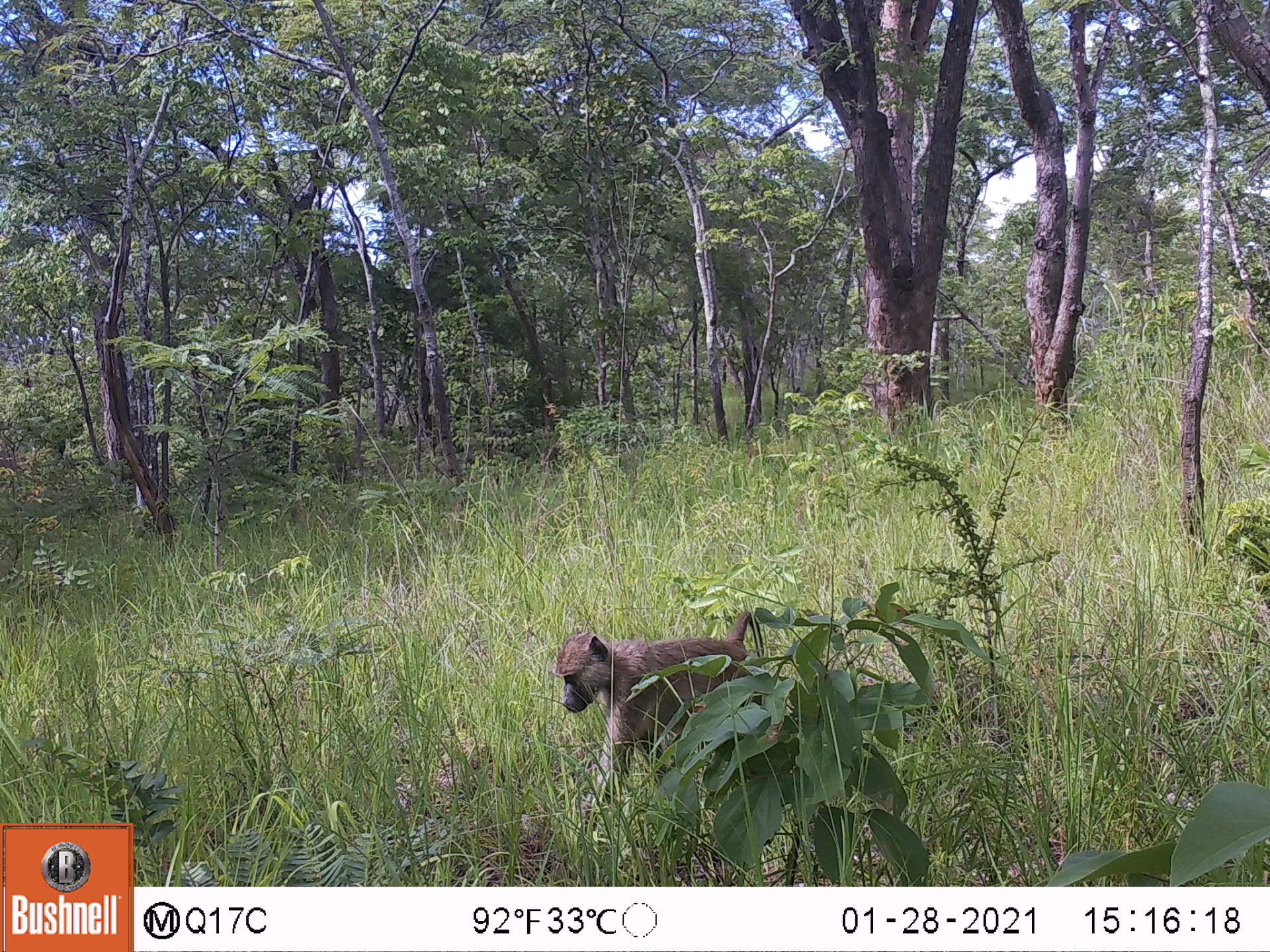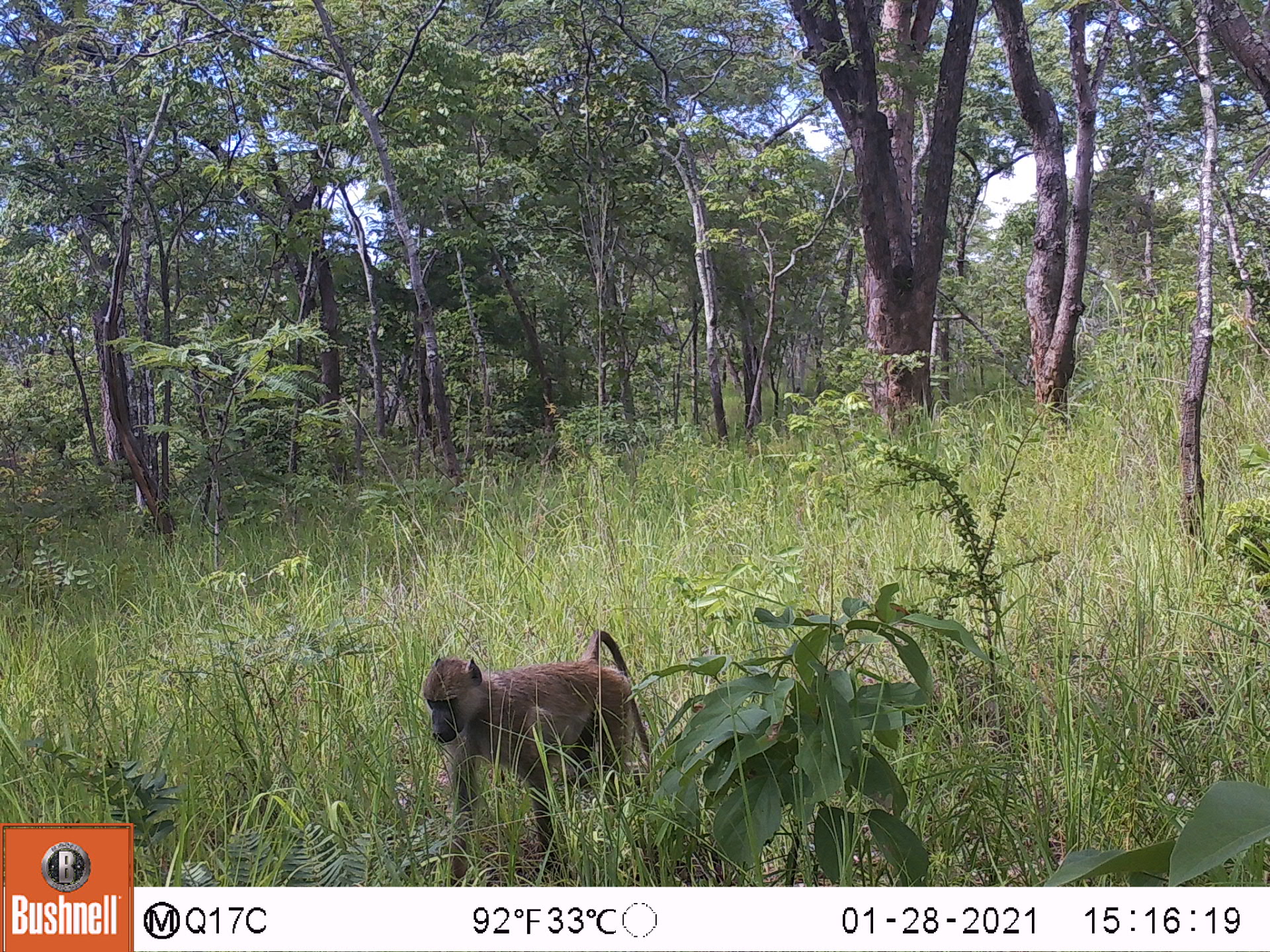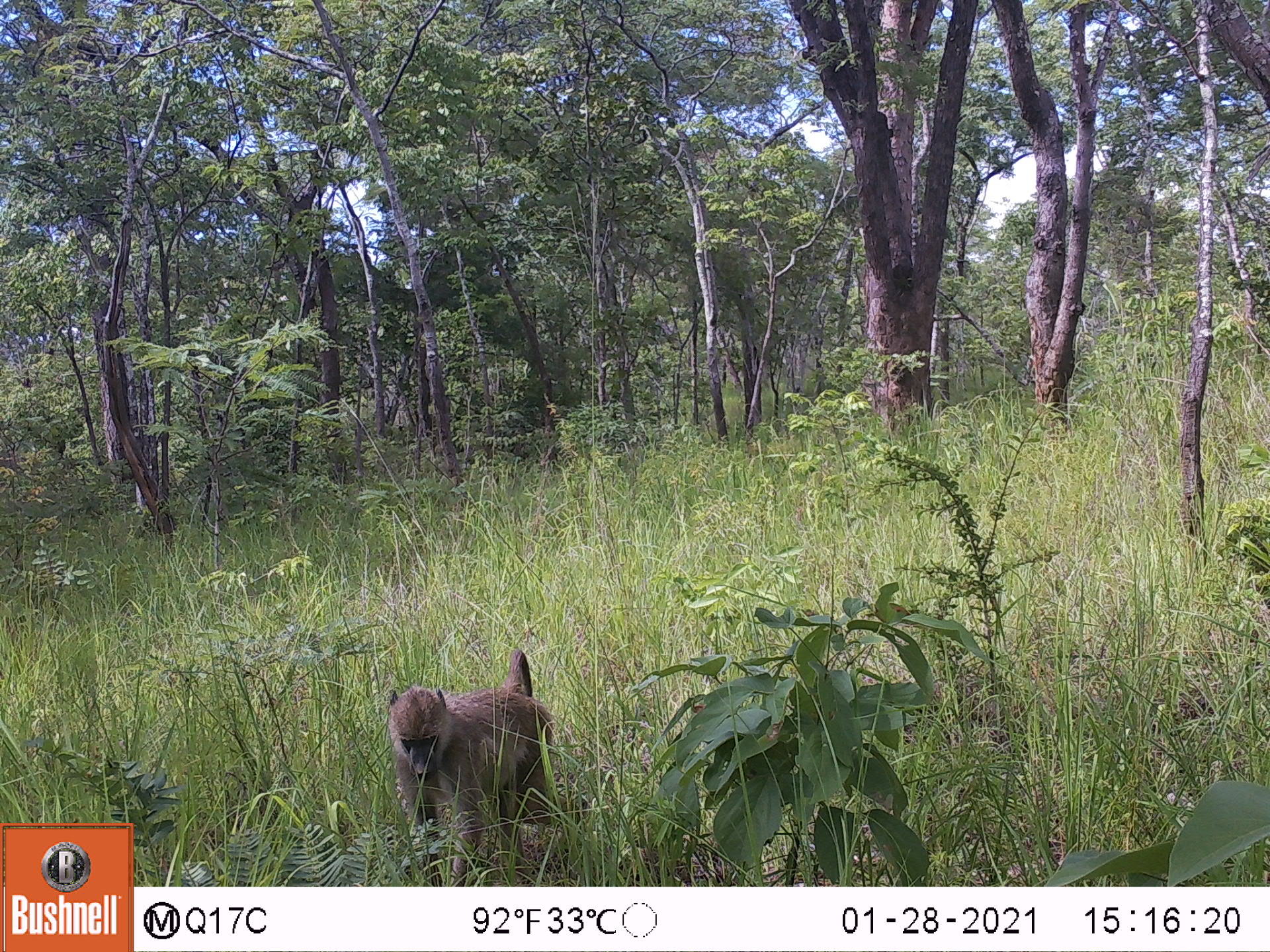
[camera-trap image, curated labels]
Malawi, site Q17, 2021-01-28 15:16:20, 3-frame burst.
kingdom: Animalia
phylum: Chordata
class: Mammalia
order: Primates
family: Cercopithecidae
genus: Papio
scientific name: Papio cynocephalus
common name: yellow baboon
Yellow baboon (Papio cynocephalus), count 1.